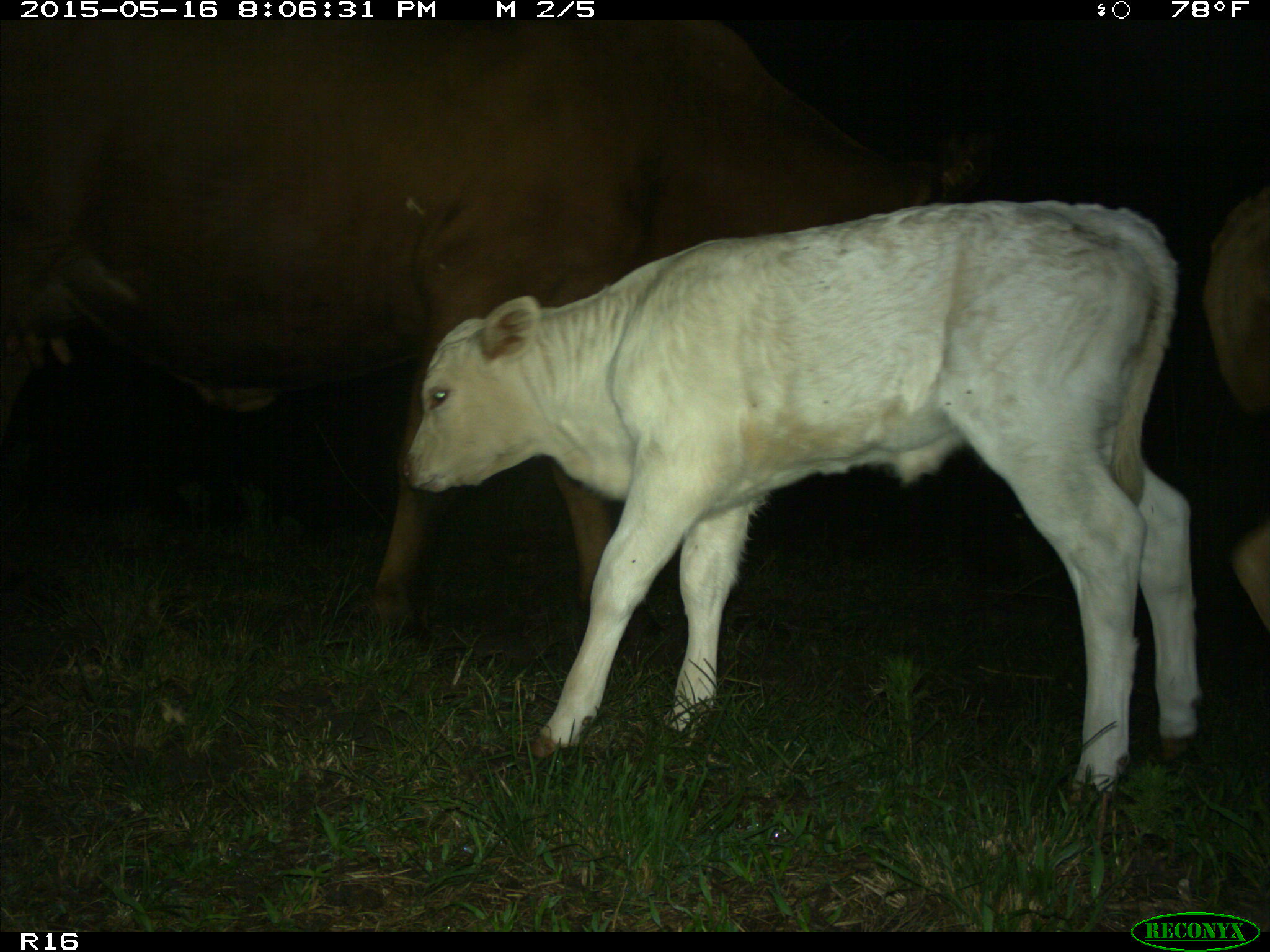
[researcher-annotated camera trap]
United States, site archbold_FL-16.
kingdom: Animalia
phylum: Chordata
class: Mammalia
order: Artiodactyla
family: Bovidae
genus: Bos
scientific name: Bos taurus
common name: domestic cow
Bos taurus (domestic cow).